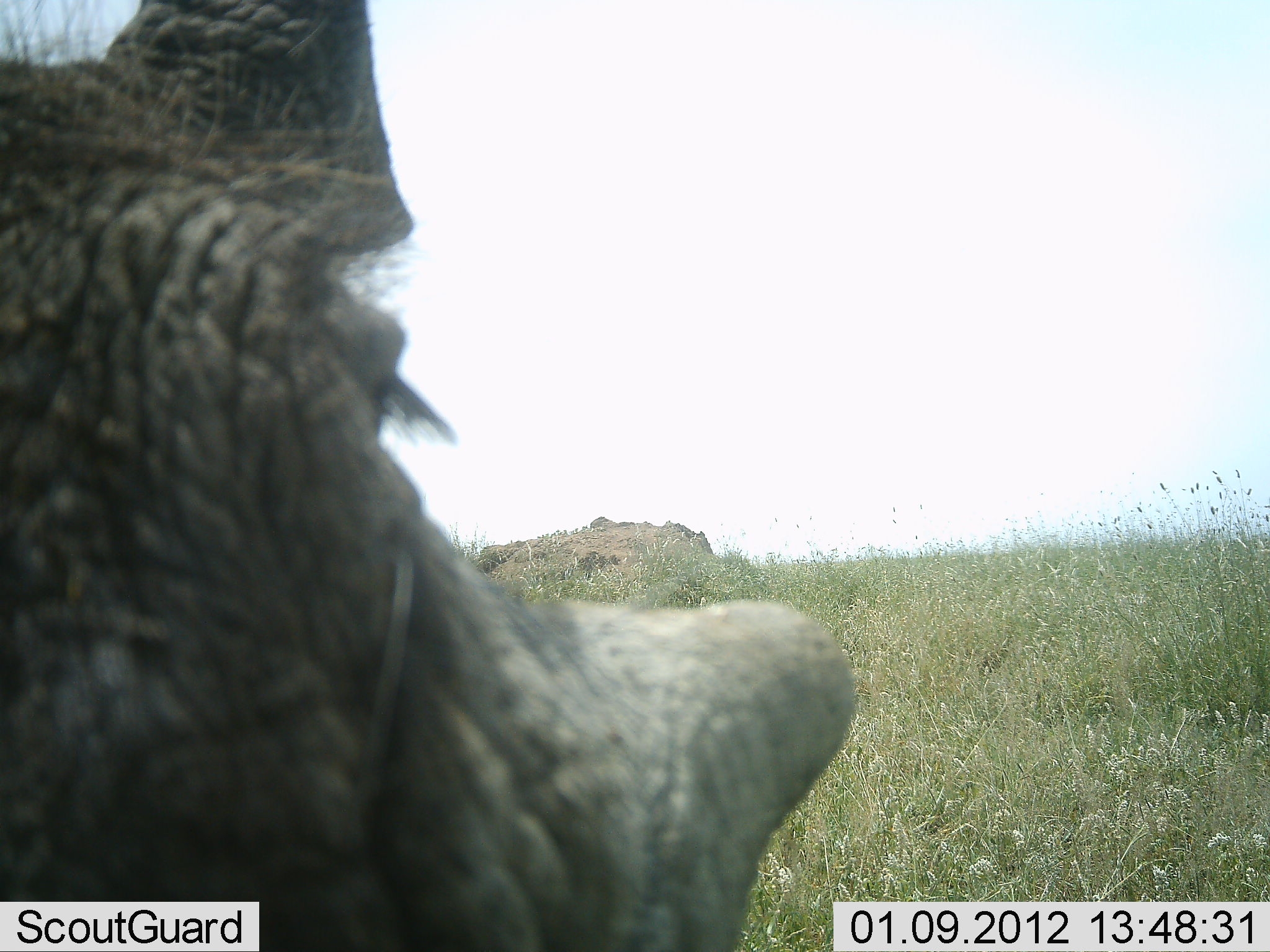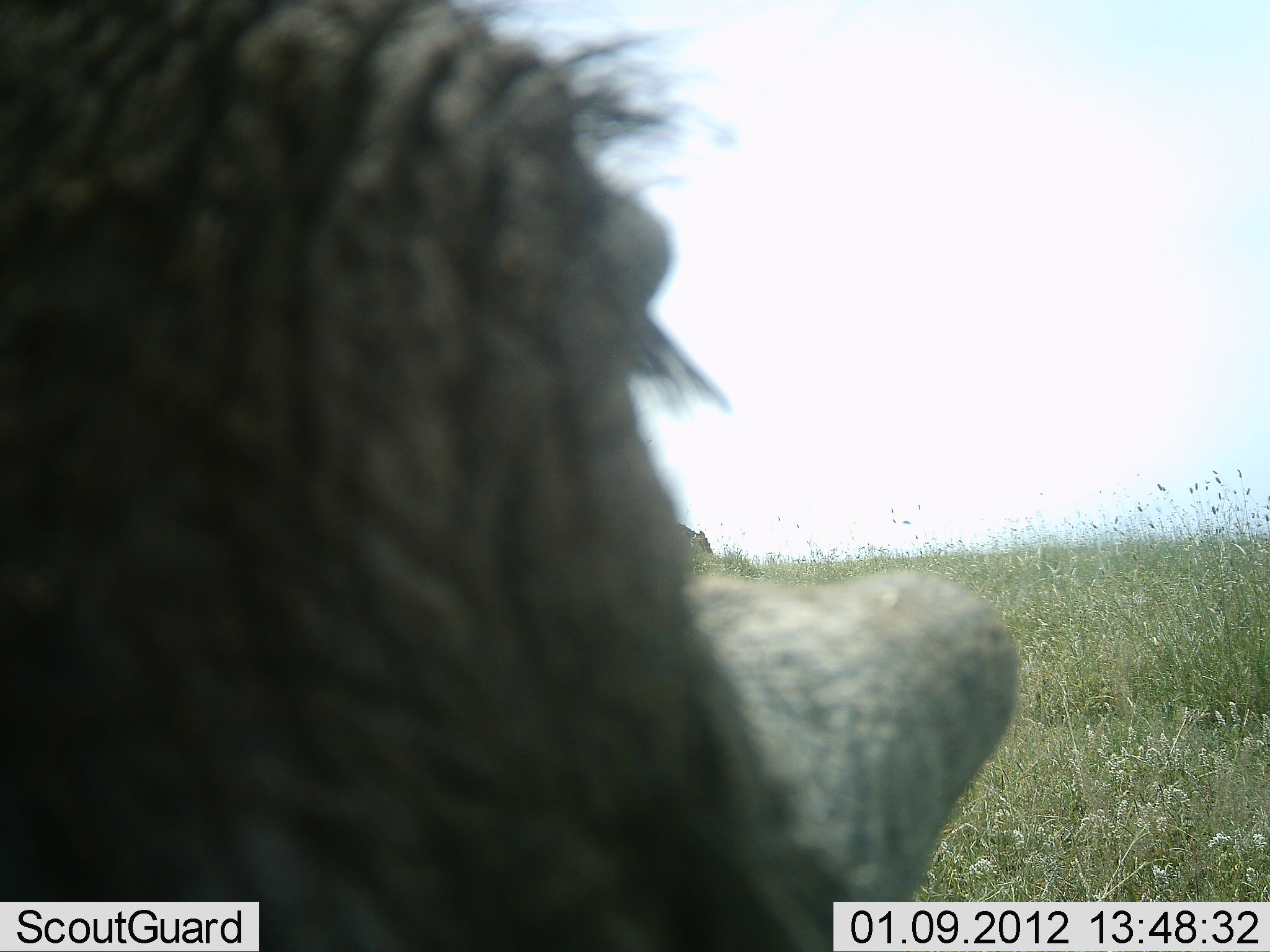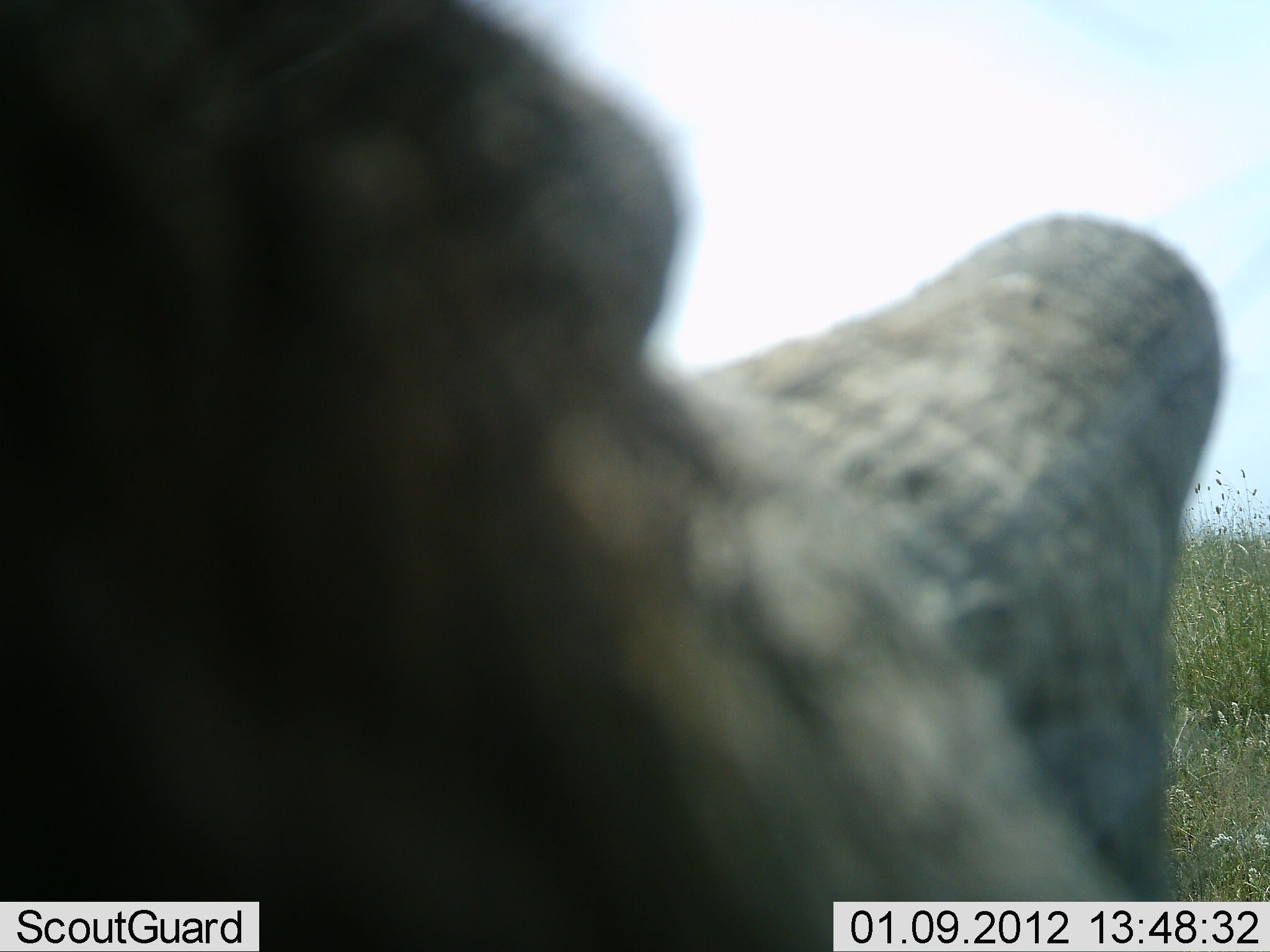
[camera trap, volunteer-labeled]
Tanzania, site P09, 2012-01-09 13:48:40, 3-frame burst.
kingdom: Animalia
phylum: Chordata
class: Mammalia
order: Artiodactyla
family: Suidae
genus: Phacochoerus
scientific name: Phacochoerus africanus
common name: warthog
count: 1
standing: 75%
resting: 0%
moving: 25%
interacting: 8%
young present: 0%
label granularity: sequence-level